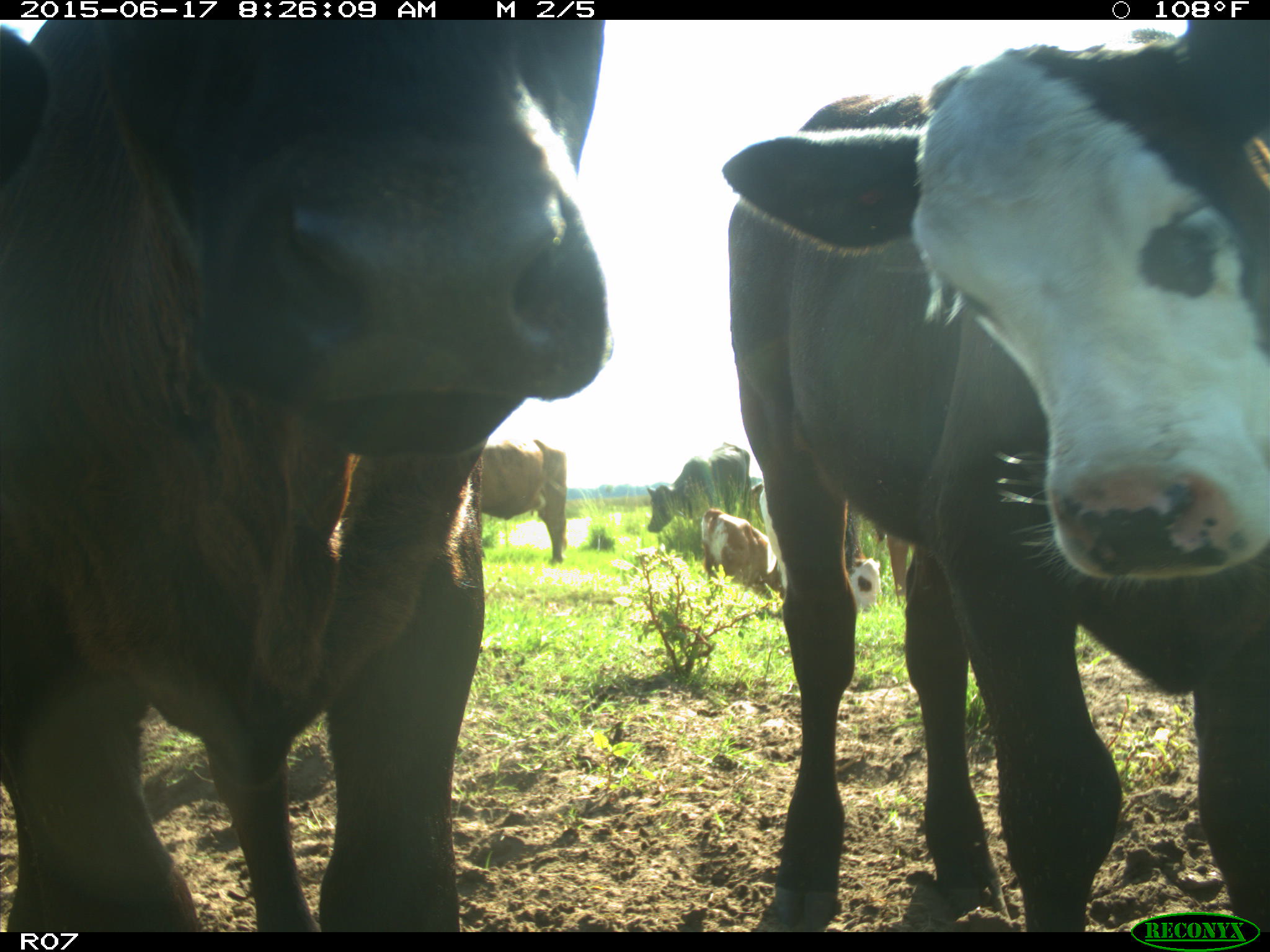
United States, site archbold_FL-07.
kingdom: Animalia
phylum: Chordata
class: Mammalia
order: Artiodactyla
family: Bovidae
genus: Bos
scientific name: Bos taurus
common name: domestic cow